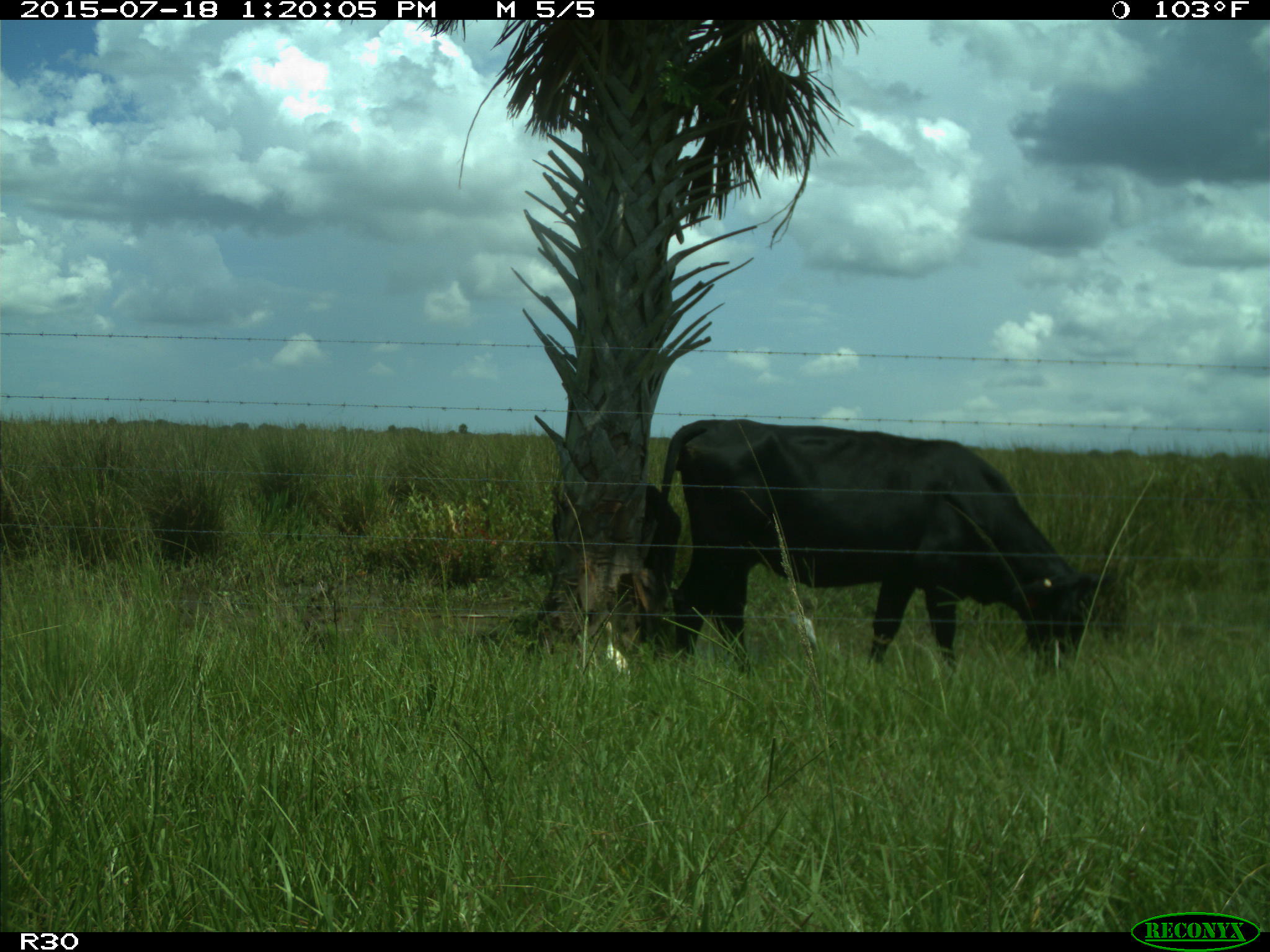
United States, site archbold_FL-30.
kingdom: Animalia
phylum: Chordata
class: Mammalia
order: Artiodactyla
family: Bovidae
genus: Bos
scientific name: Bos taurus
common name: domestic cow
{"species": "Bos taurus (domestic cow)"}